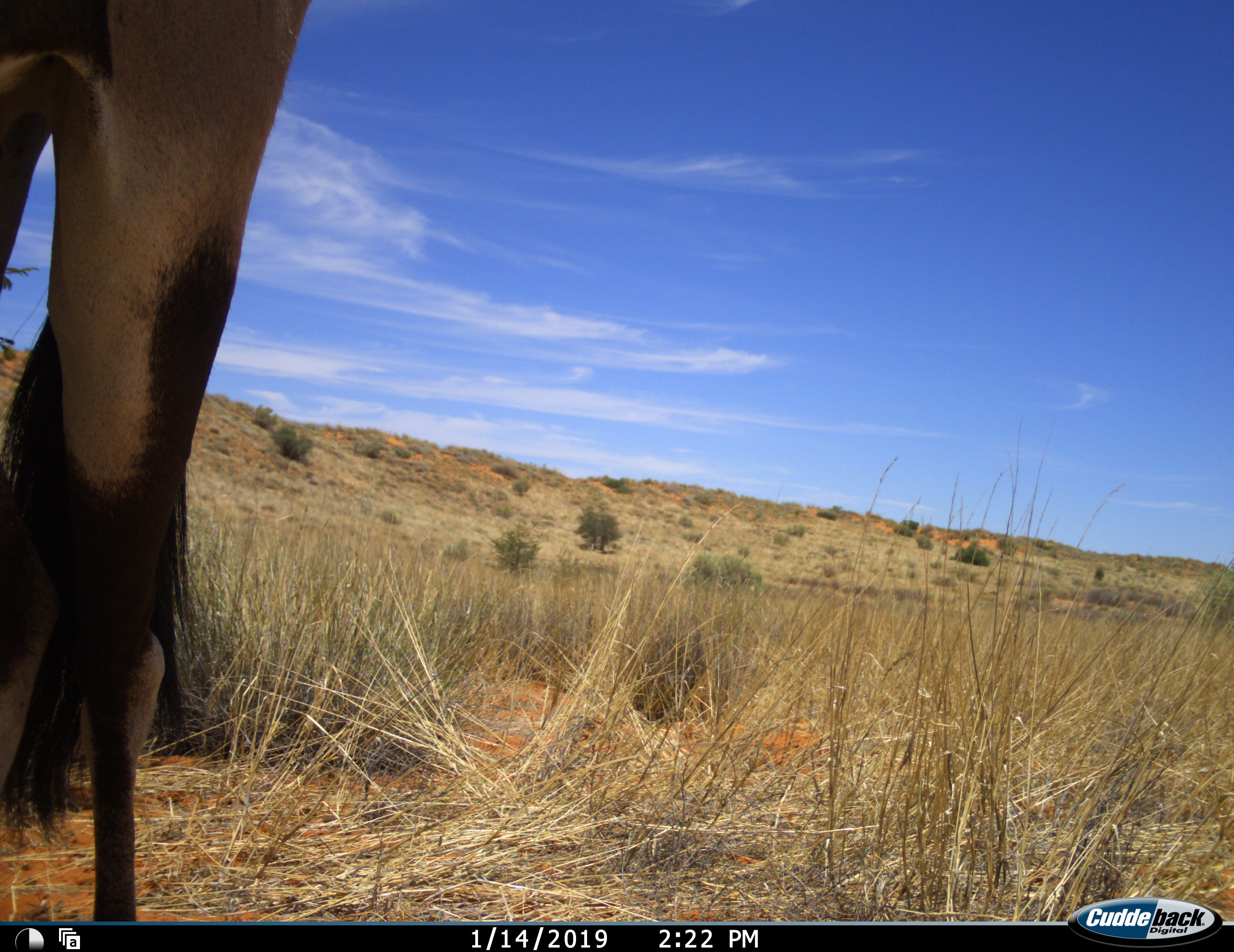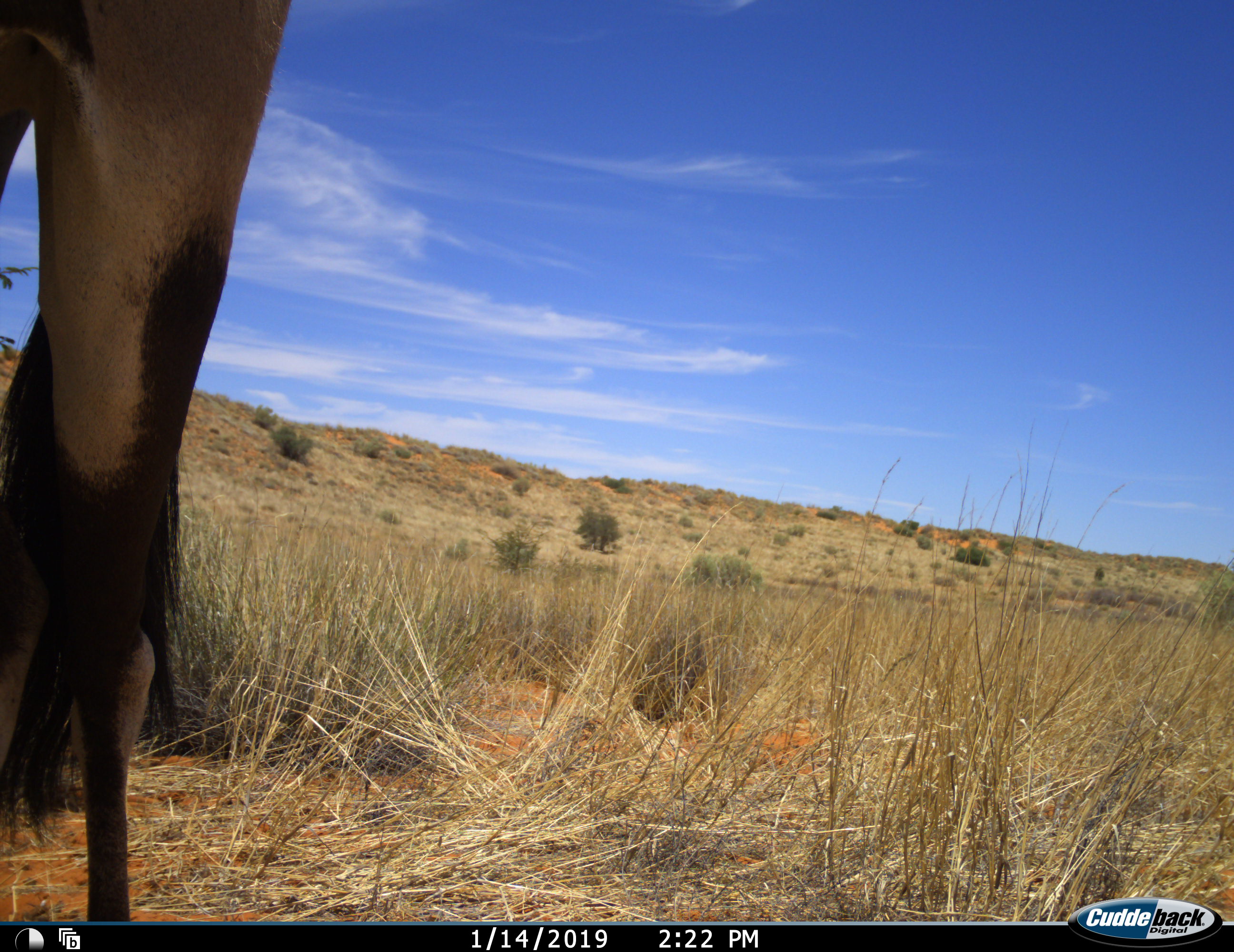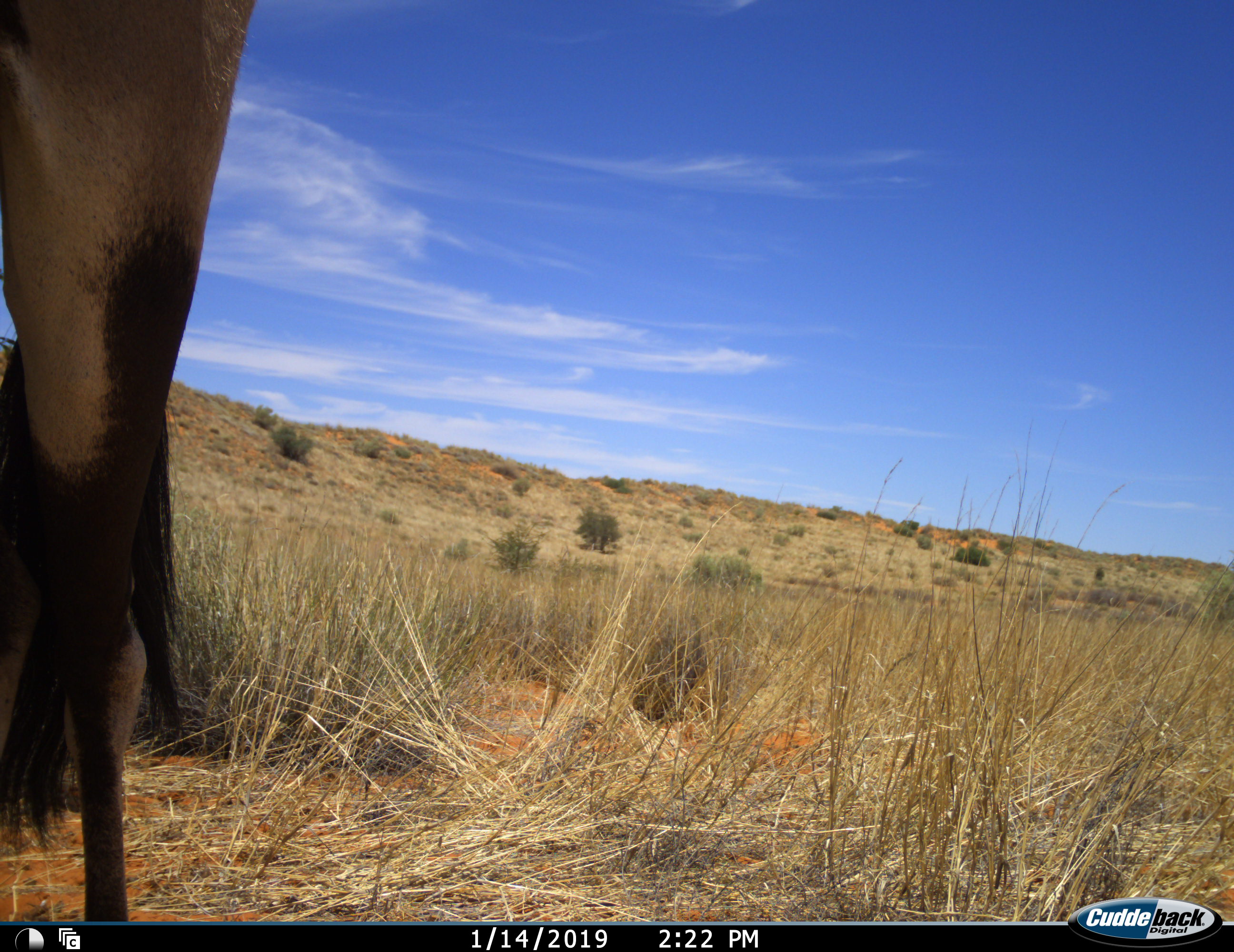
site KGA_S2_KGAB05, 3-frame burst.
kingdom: Animalia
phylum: Chordata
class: Mammalia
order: Artiodactyla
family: Bovidae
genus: Oryx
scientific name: Oryx gazella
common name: gemsbok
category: oryx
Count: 1.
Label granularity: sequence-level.